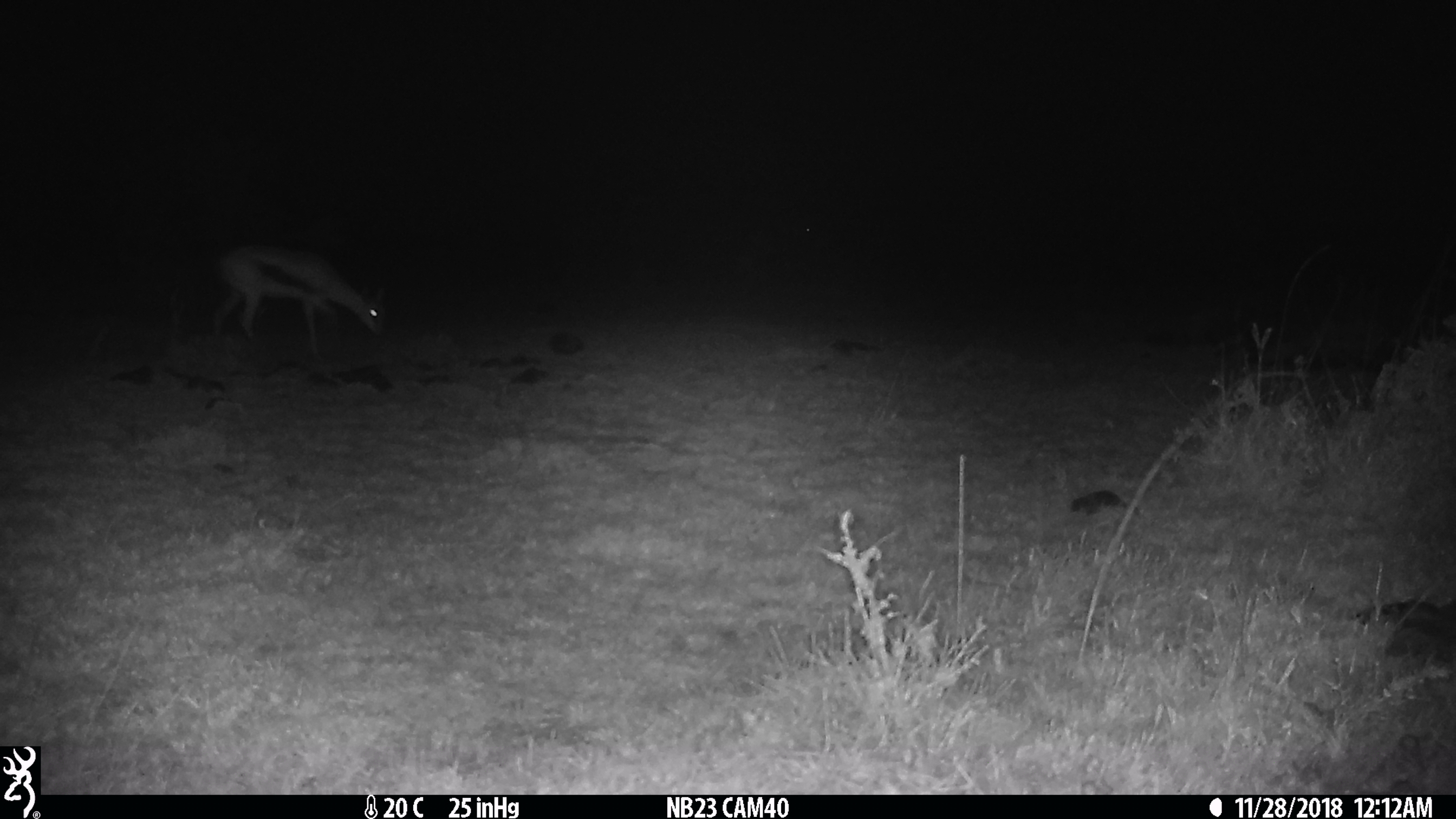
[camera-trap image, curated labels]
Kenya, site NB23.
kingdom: Animalia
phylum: Chordata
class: Mammalia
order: Artiodactyla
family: Bovidae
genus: Eudorcas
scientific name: Eudorcas thomsonii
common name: thomon's gazelle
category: gazelle thomsons